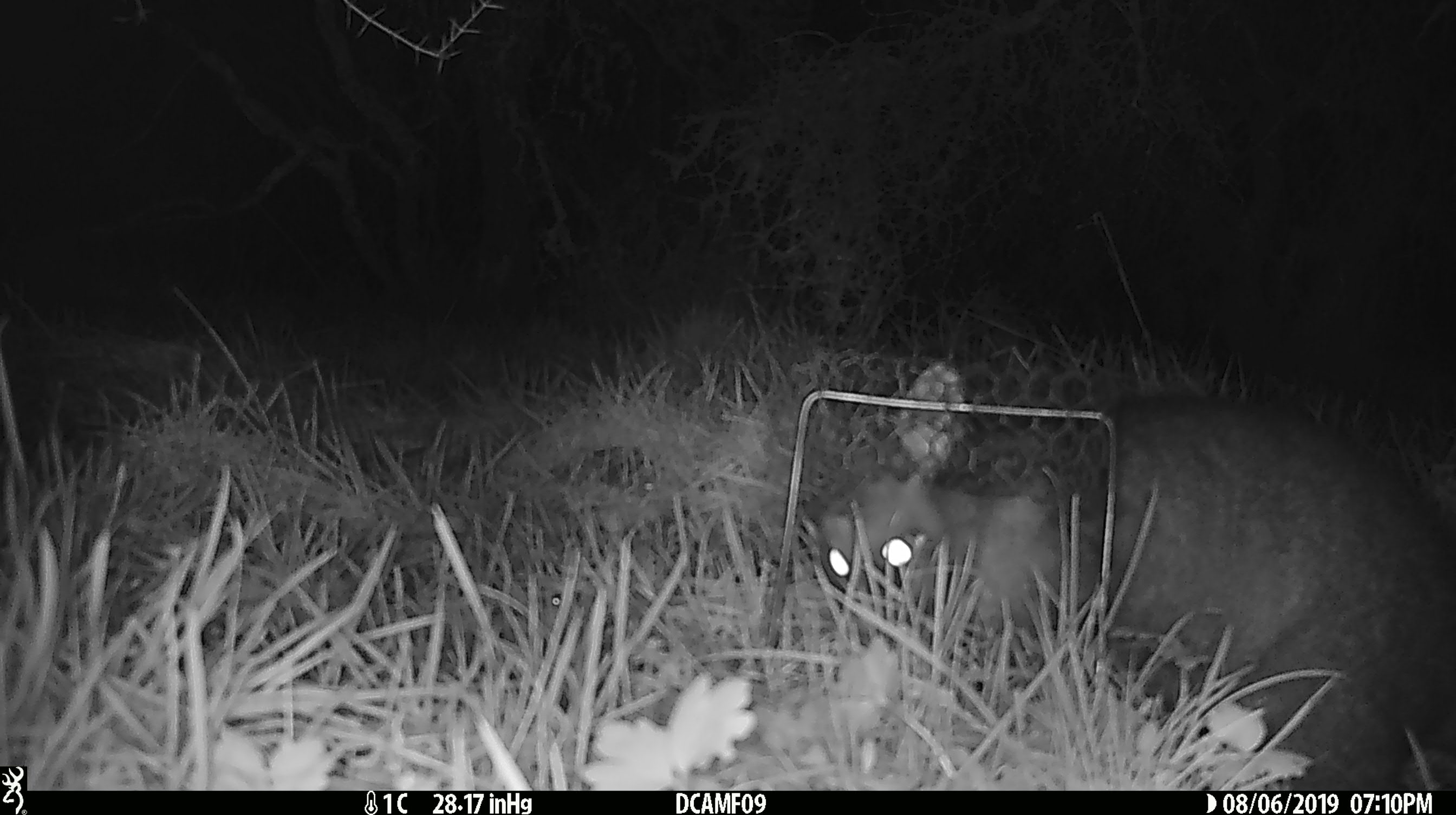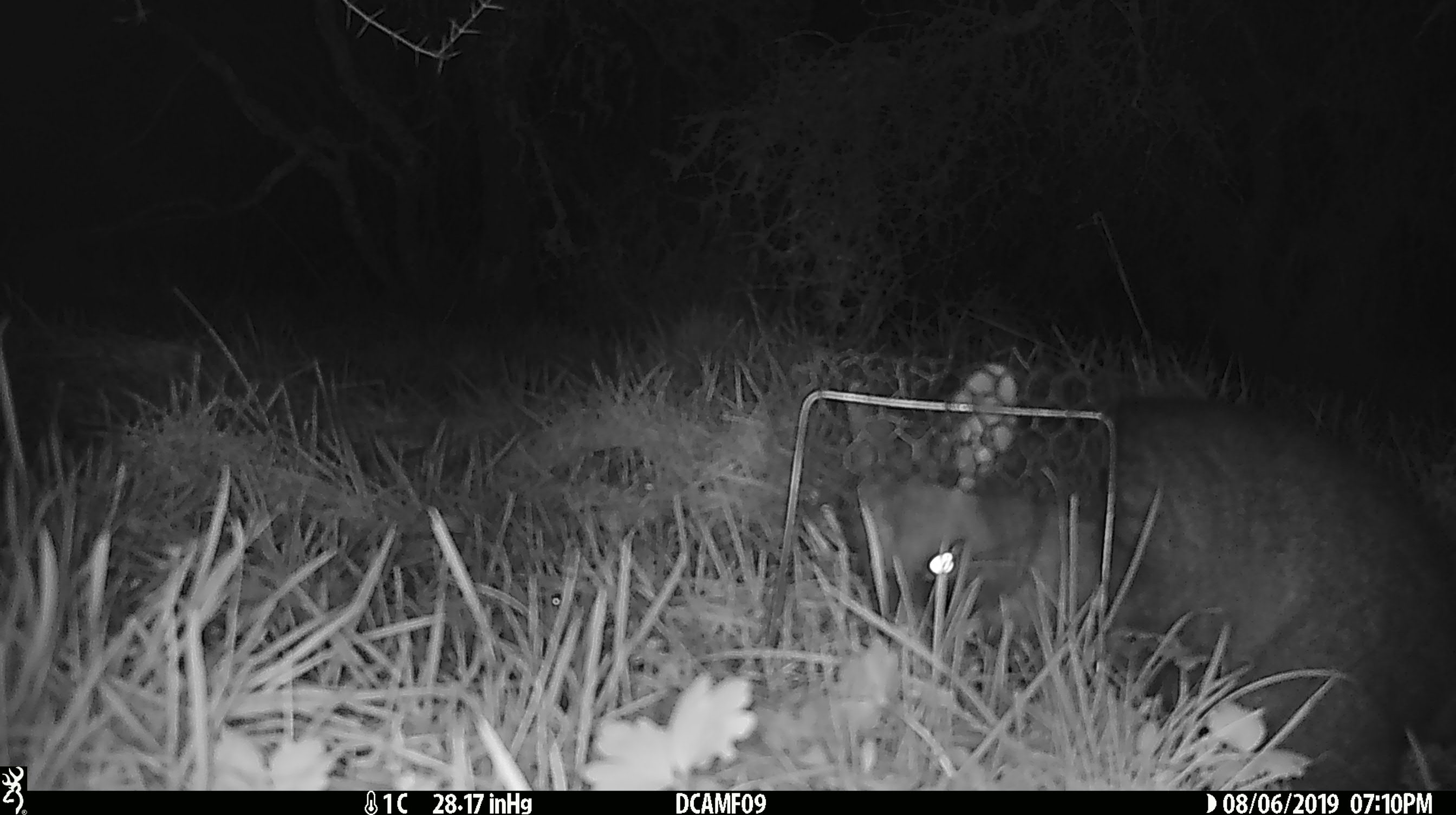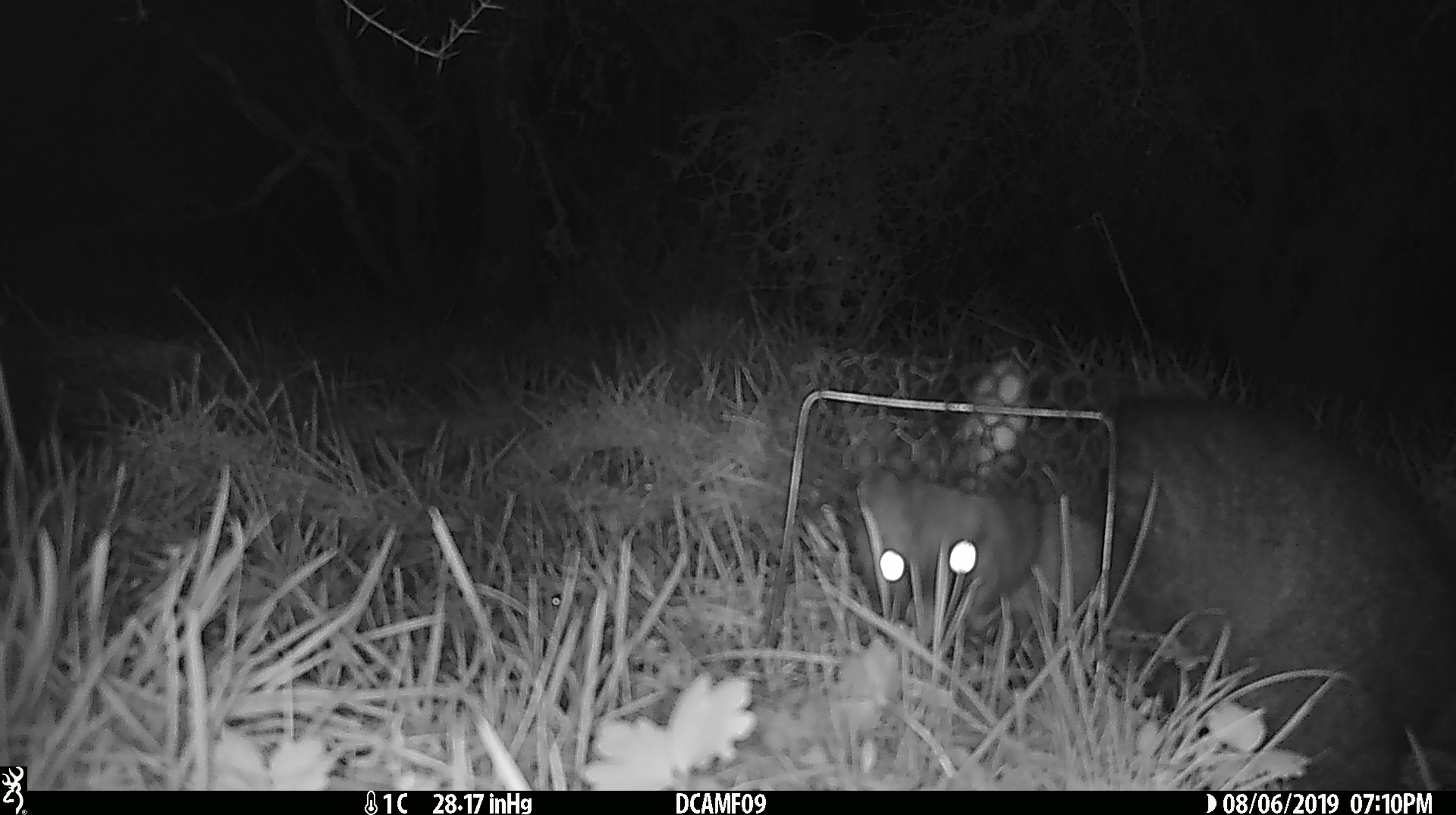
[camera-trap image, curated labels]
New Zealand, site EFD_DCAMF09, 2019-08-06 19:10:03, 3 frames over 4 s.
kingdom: Animalia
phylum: Chordata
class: Mammalia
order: Diprotodontia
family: Phalangeridae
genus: Trichosurus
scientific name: Trichosurus vulpecula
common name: common brushtail possum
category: possum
Possum (common brushtail possum) (Trichosurus vulpecula).